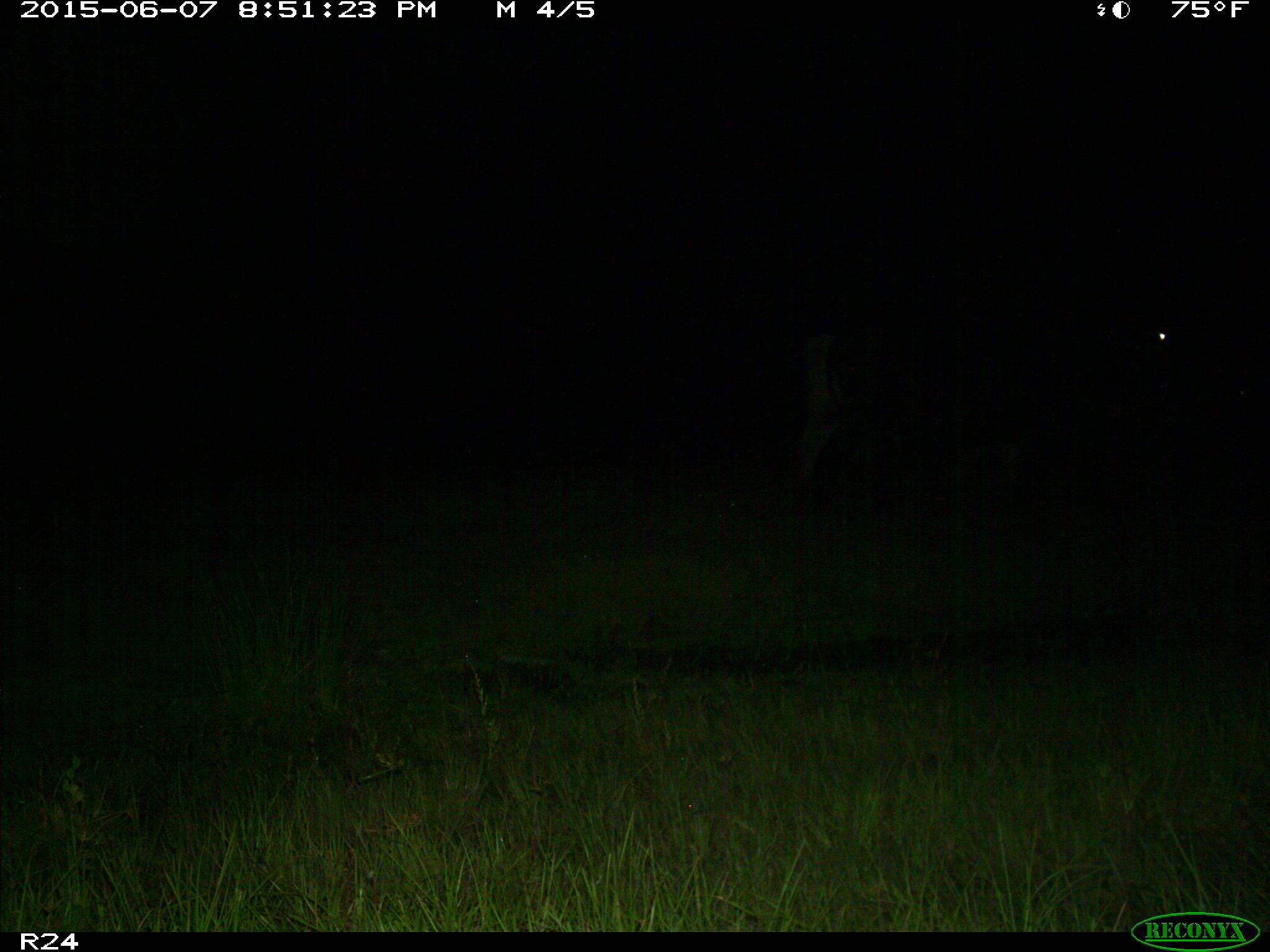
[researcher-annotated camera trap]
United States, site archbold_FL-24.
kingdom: Animalia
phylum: Chordata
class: Mammalia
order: Artiodactyla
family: Bovidae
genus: Bos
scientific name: Bos taurus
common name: domestic cow